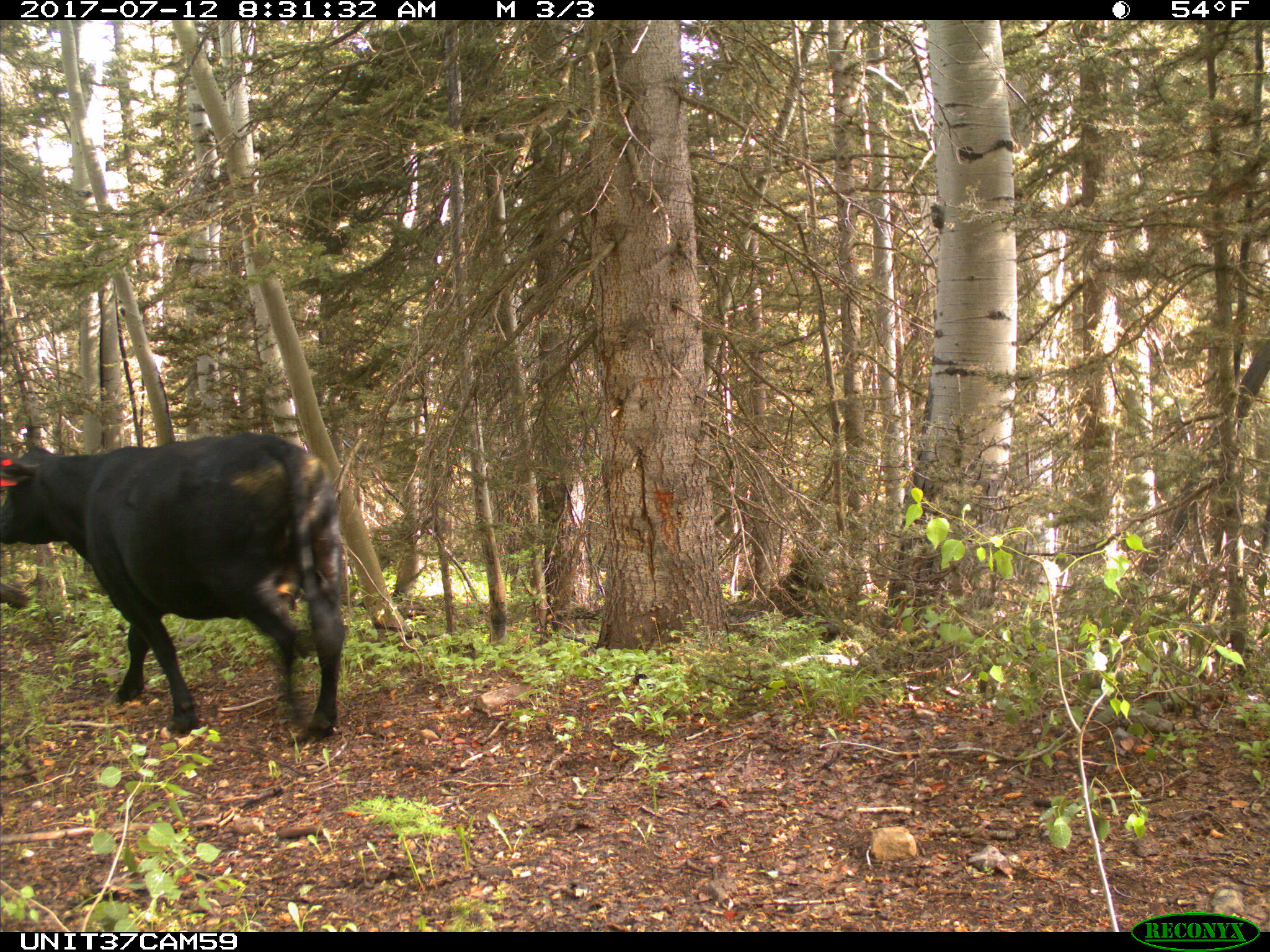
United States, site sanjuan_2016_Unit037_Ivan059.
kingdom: Animalia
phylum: Chordata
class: Mammalia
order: Artiodactyla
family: Bovidae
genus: Bos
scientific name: Bos taurus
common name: domestic cow